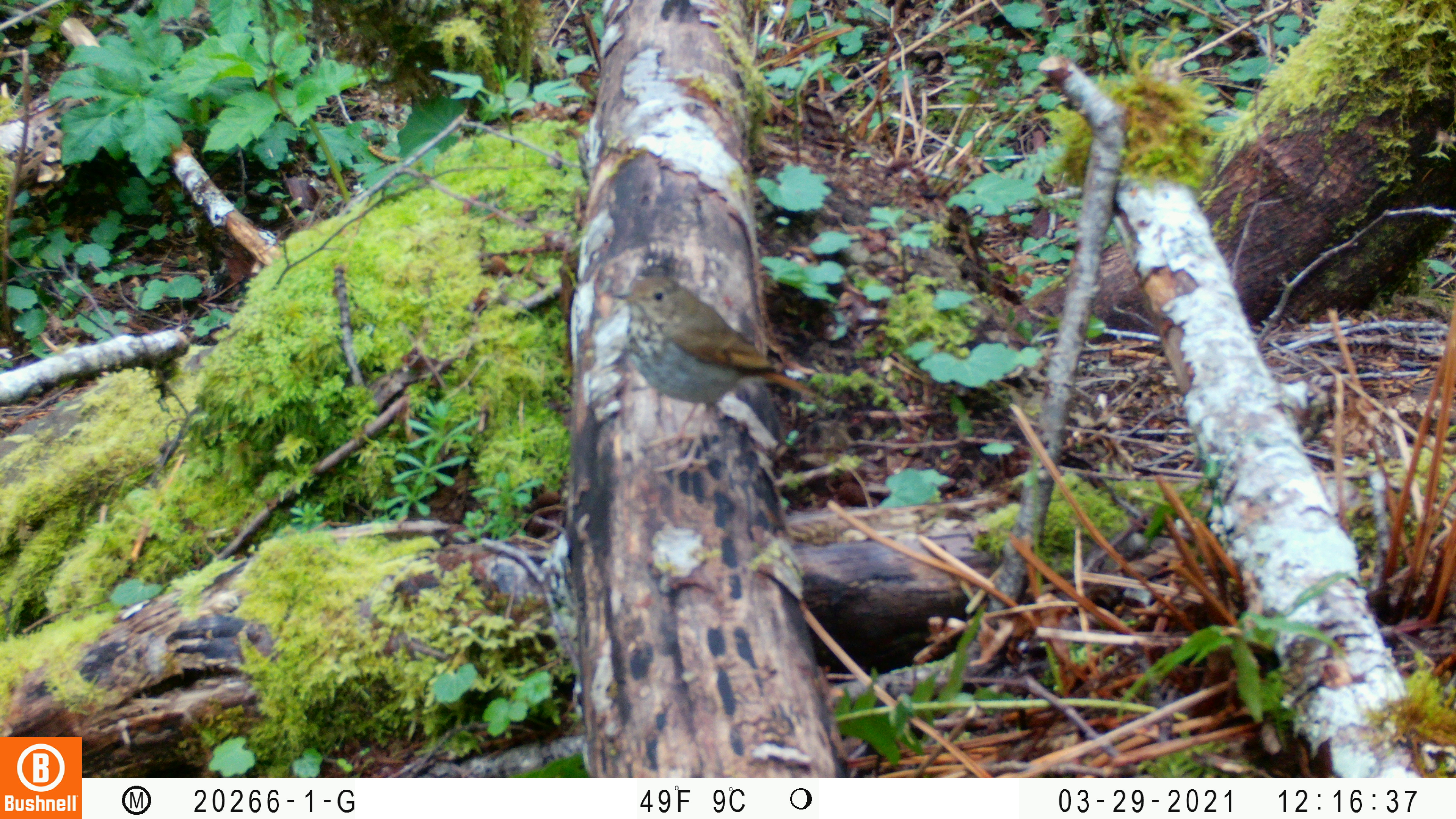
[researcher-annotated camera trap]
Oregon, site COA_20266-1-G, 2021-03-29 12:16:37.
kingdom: Animalia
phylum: Chordata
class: Aves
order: Passeriformes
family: Turdidae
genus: Catharus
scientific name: Catharus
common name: brown thrushes and nightingale-thrushes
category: catharus species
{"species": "catharus species (brown thrushes and nightingale-thrushes) (Catharus)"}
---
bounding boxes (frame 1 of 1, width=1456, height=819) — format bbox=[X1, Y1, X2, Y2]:
catharus species: bbox=[578, 247, 880, 505]